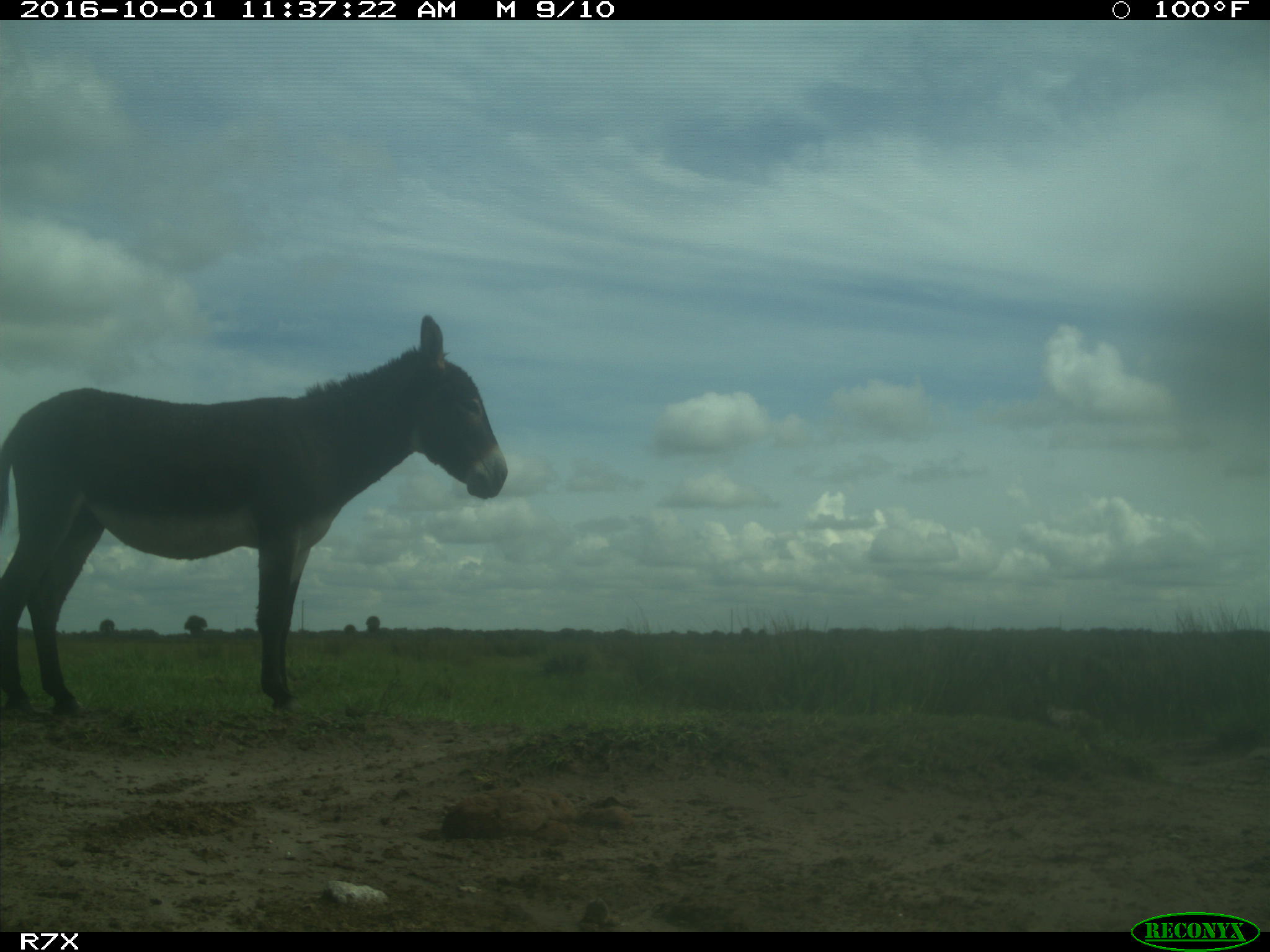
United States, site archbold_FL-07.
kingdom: Animalia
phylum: Chordata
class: Mammalia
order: Perissodactyla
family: Equidae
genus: Equus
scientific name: Equus africanus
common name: african wild ass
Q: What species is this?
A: Equus africanus (african wild ass).